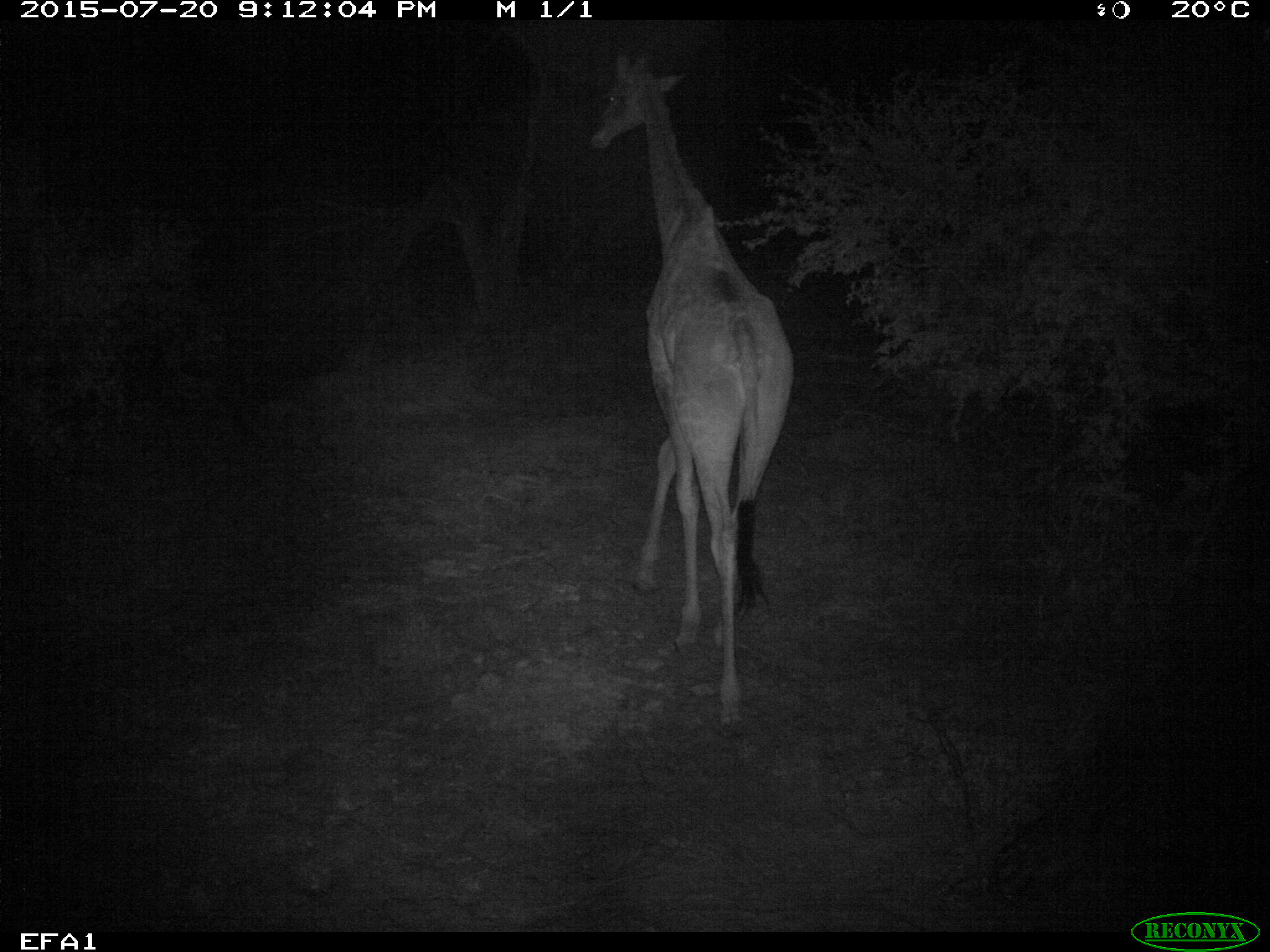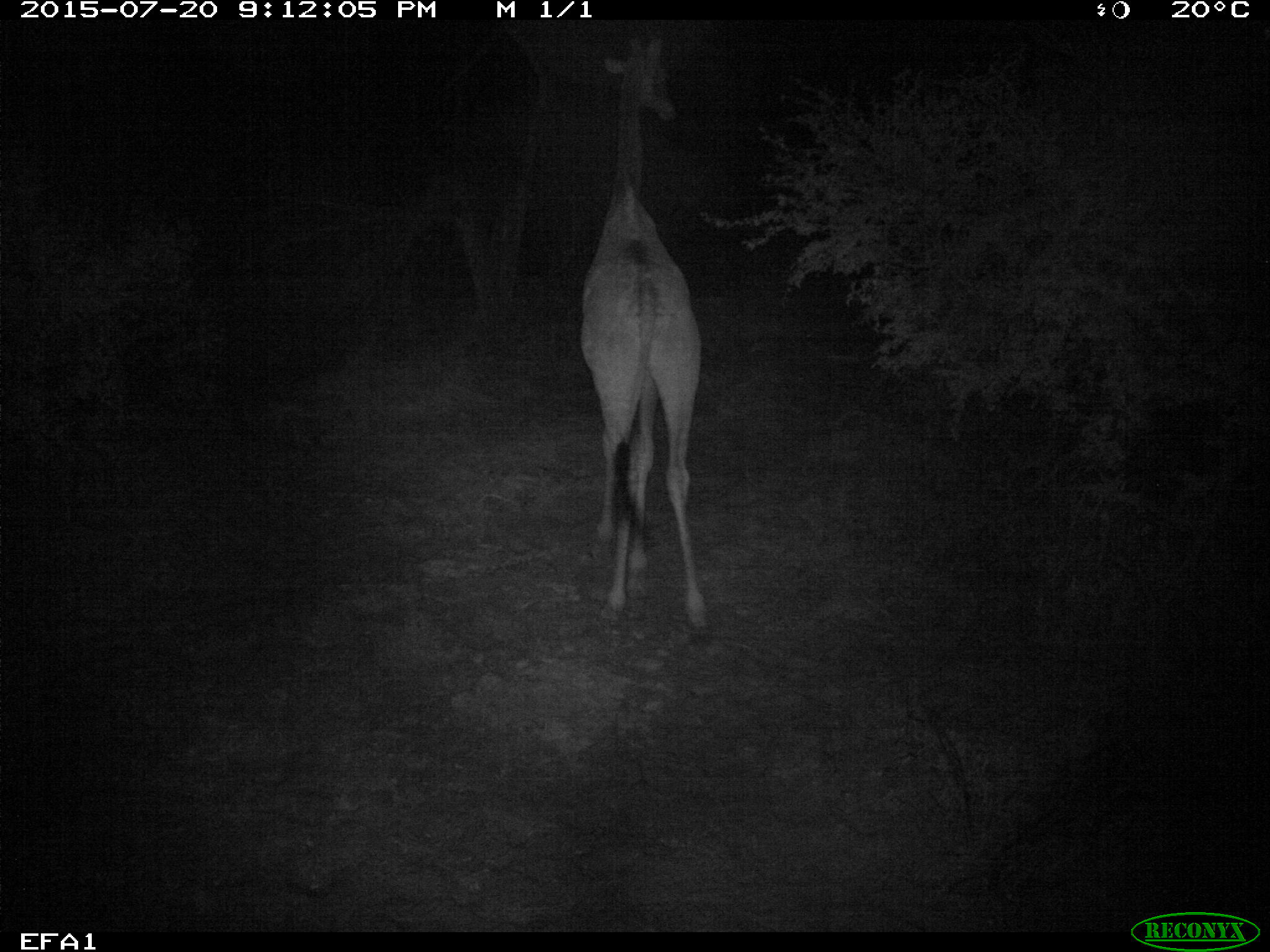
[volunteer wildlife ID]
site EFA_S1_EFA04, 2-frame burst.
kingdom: Animalia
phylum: Chordata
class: Mammalia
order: Artiodactyla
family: Giraffidae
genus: Giraffa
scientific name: Giraffa camelopardalis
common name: giraffe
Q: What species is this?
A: Giraffe (Giraffa camelopardalis).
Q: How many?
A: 1.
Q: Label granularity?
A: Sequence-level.